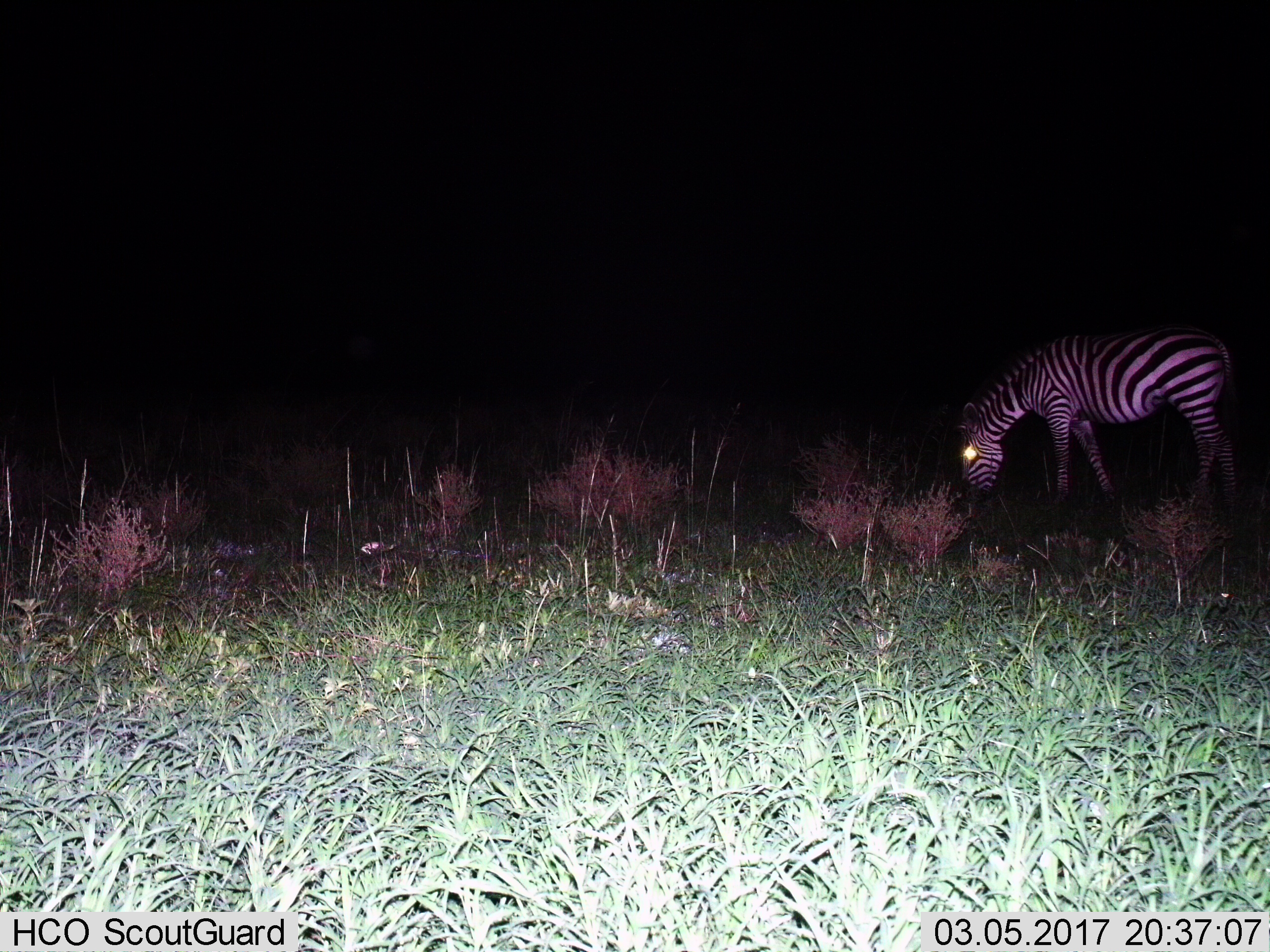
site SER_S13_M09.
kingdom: Animalia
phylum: Chordata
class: Mammalia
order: Perissodactyla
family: Equidae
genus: Equus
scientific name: Equus quagga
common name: plains zebra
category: zebraplains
Zebraplains (plains zebra) (Equus quagga), count 1. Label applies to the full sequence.